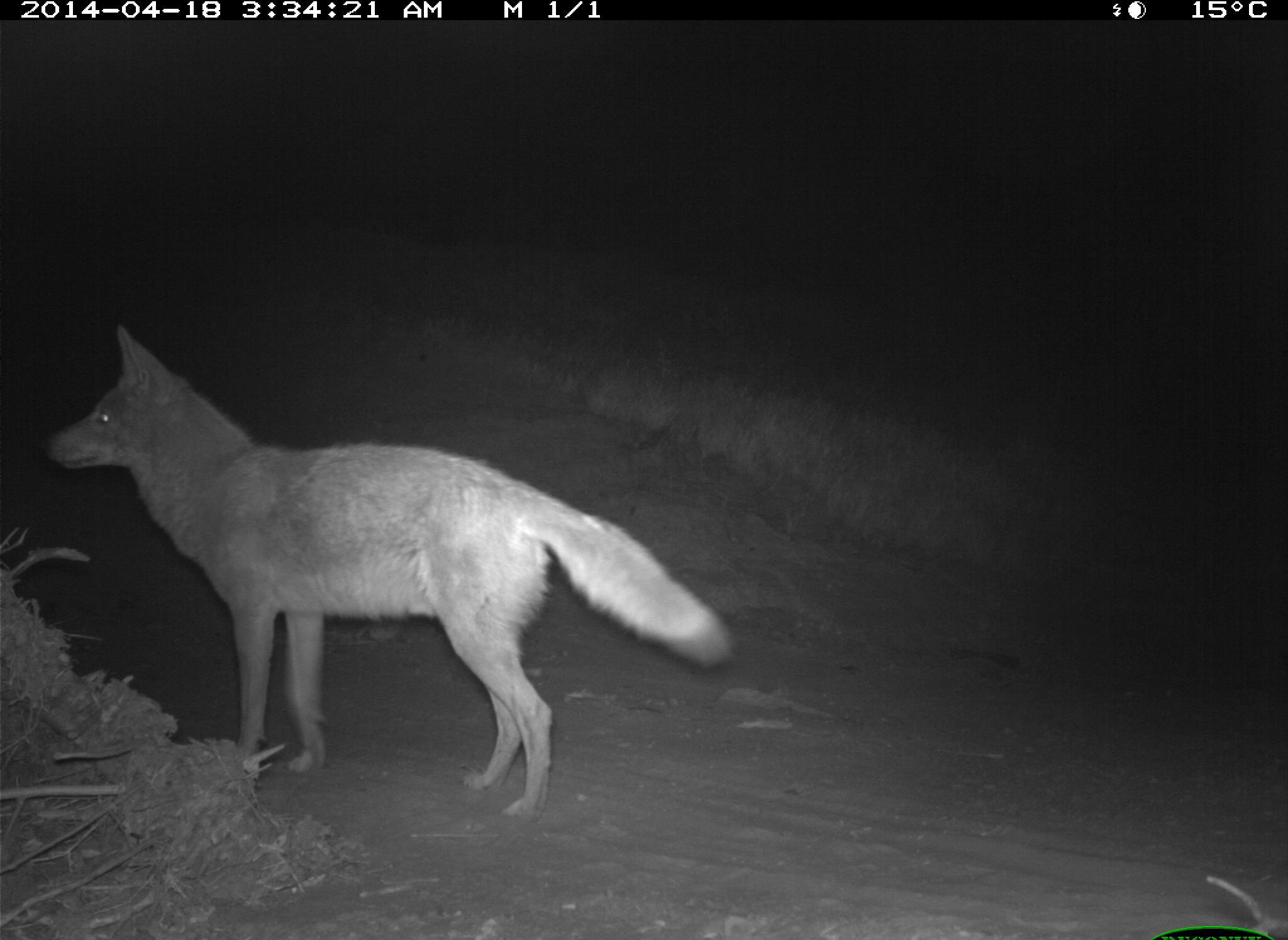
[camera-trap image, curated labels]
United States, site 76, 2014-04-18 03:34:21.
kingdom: Animalia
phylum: Chordata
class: Mammalia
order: Carnivora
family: Canidae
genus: Canis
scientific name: Canis latrans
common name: coyote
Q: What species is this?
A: Coyote (Canis latrans).